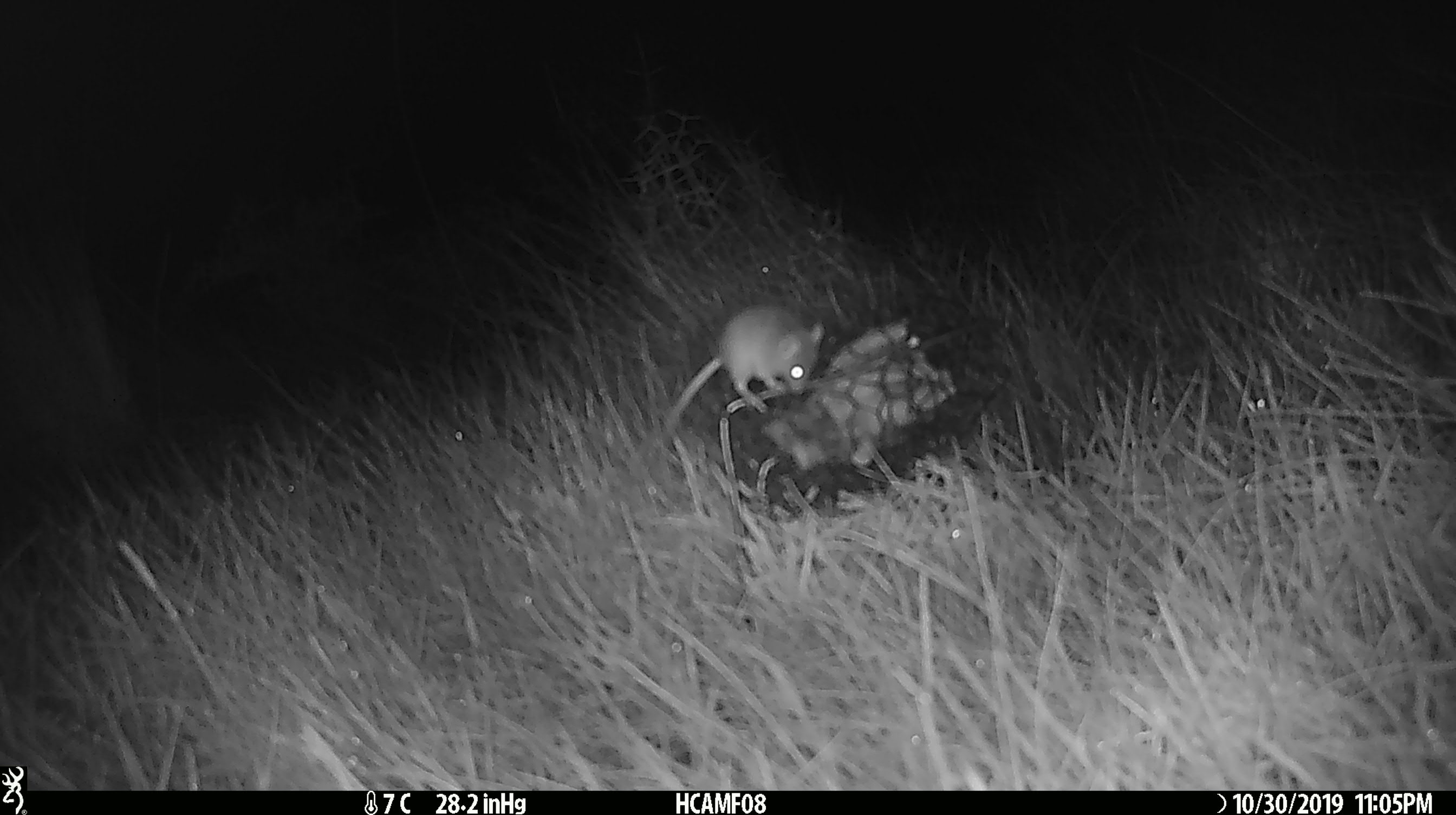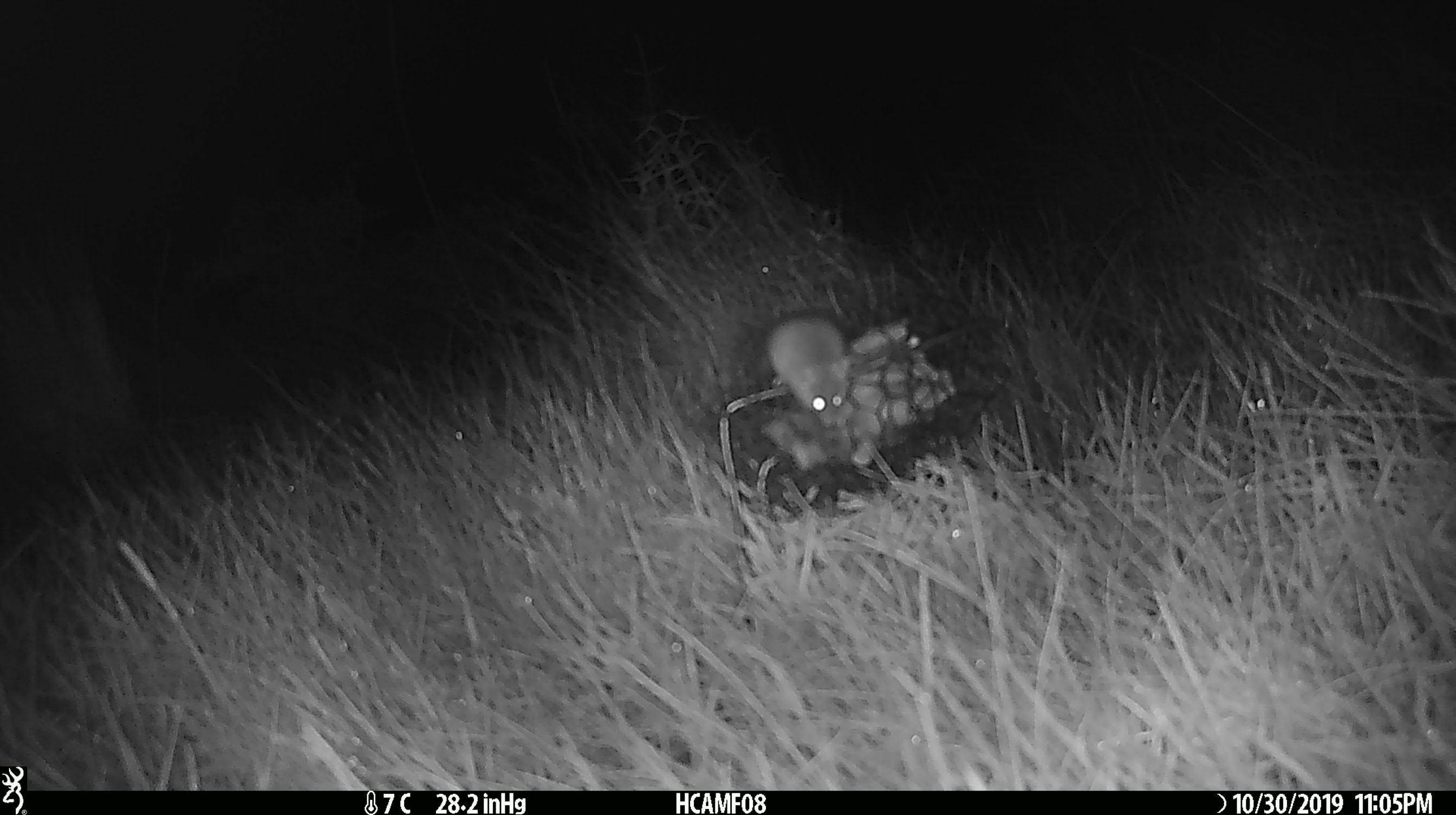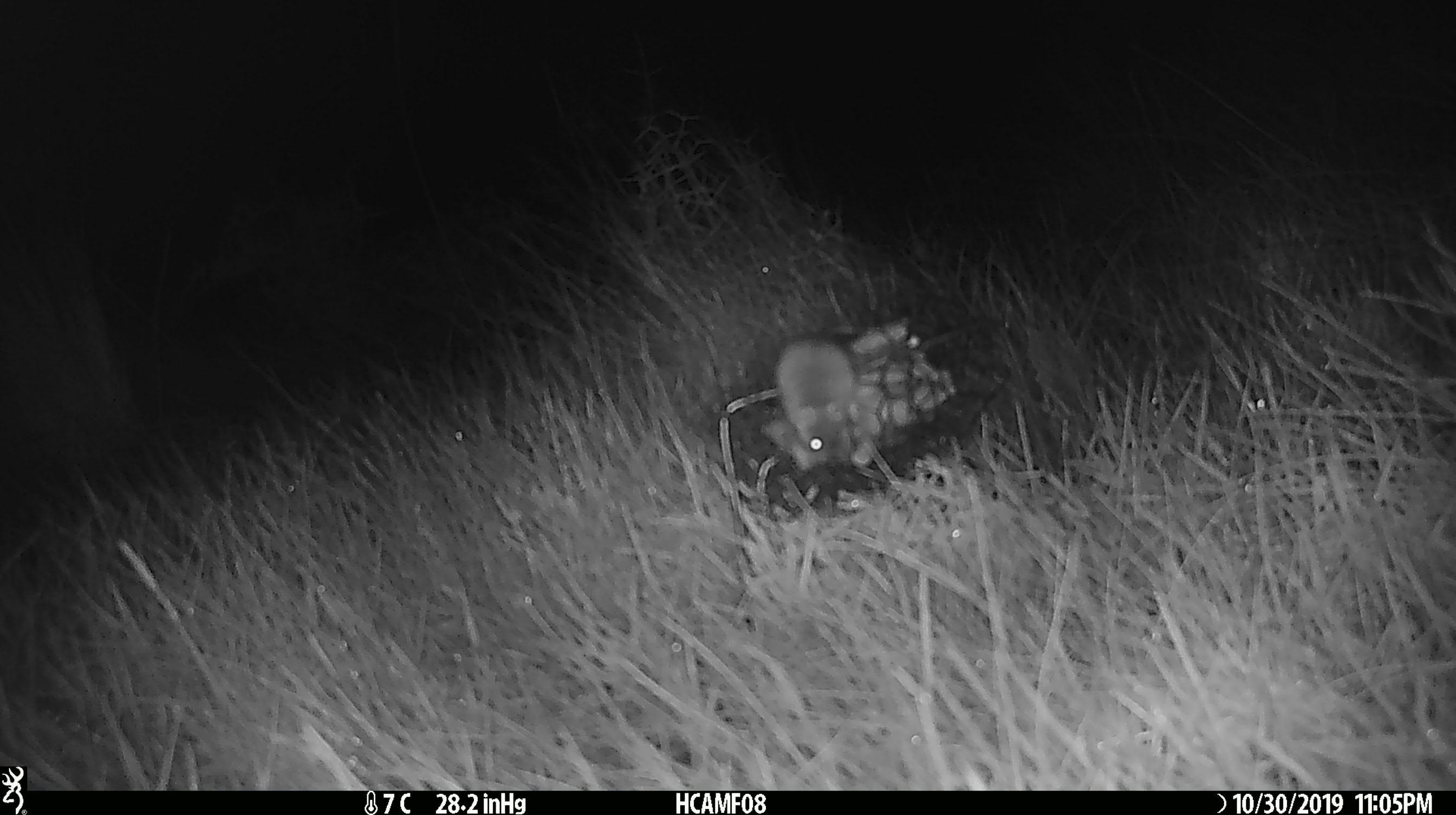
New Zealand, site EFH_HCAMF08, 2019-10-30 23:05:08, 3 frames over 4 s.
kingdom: Animalia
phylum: Chordata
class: Mammalia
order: Rodentia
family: Muridae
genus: Mus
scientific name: Mus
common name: mouse